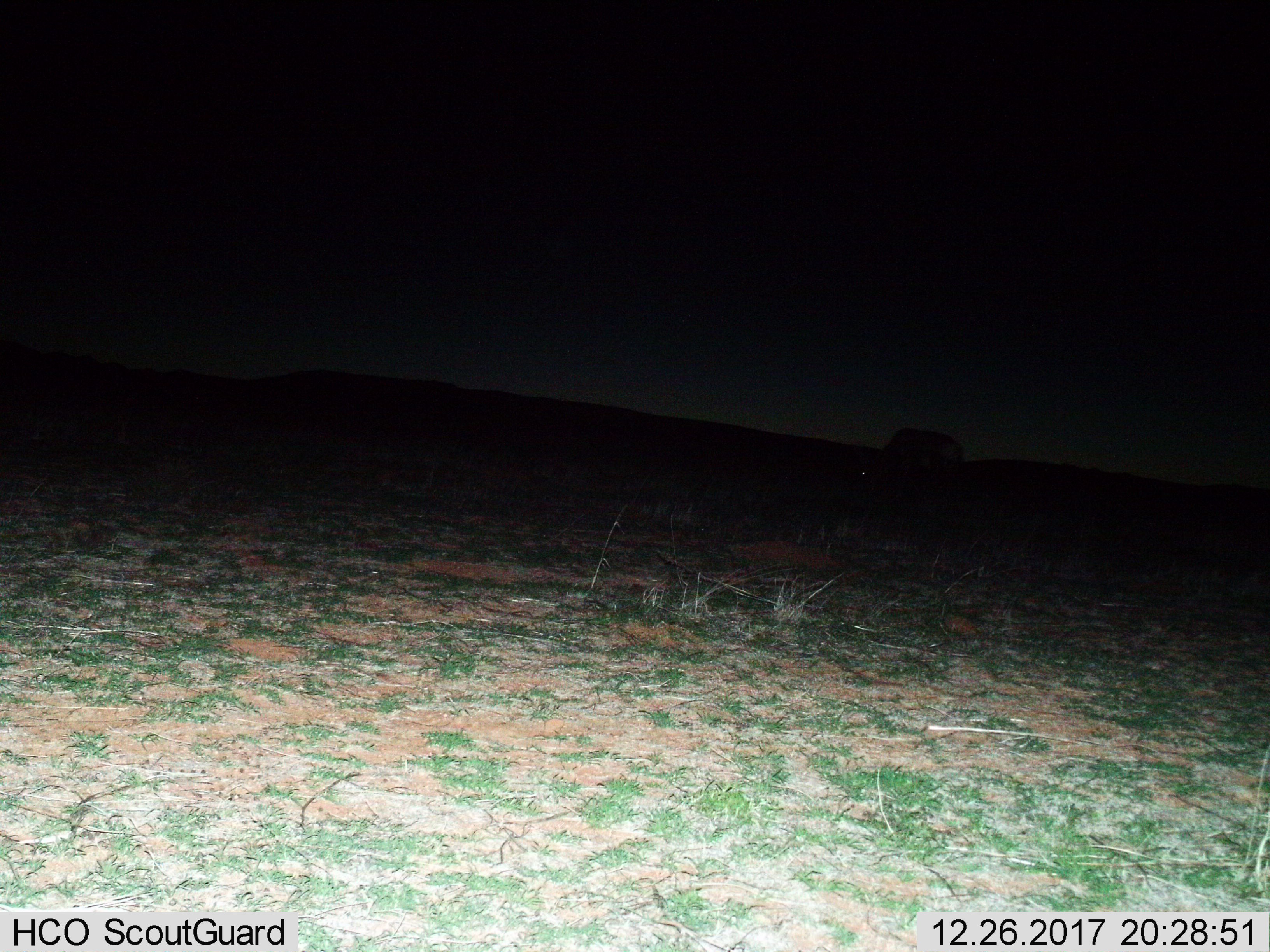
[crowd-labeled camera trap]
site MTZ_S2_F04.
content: unidentified animal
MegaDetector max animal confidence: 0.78